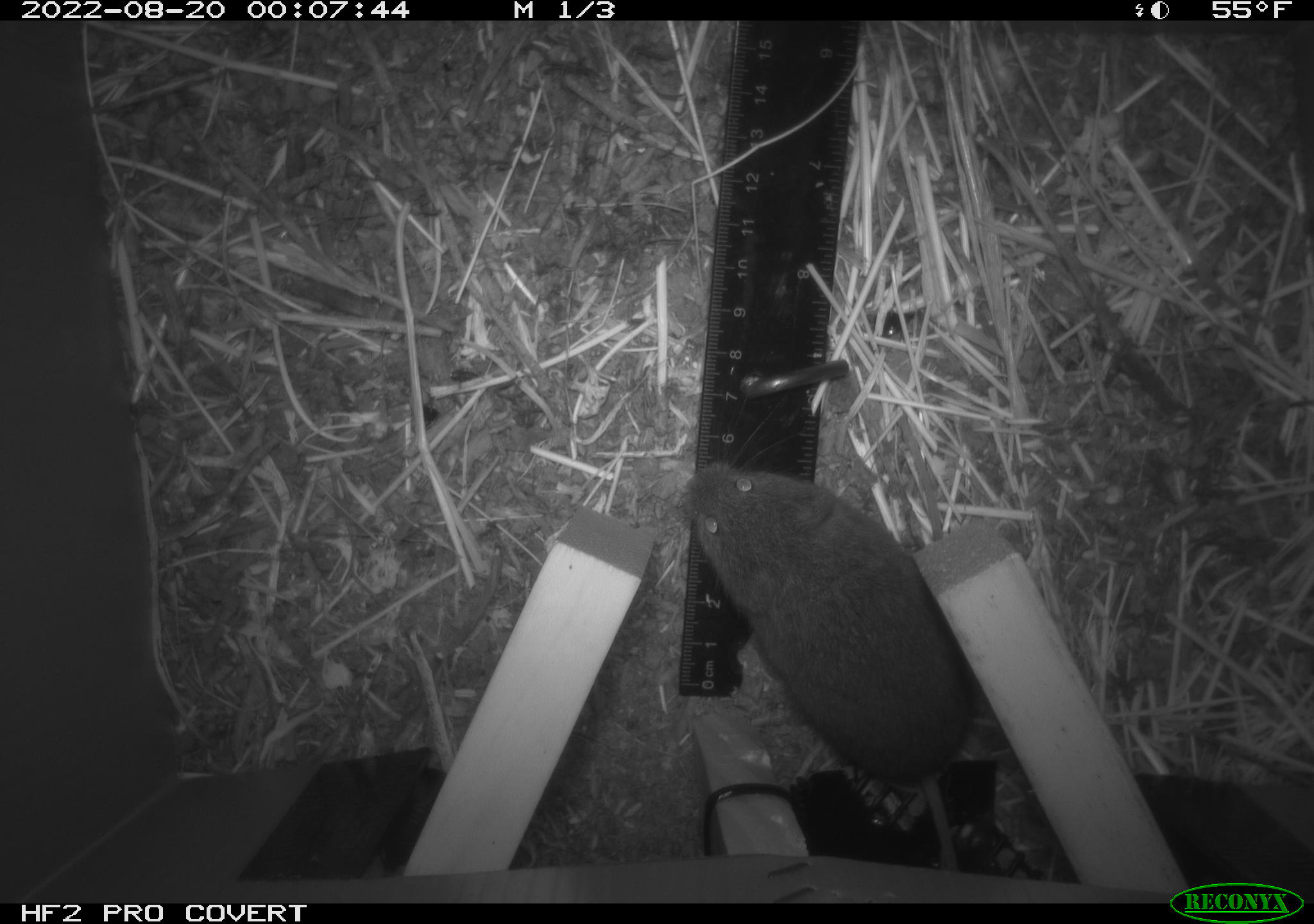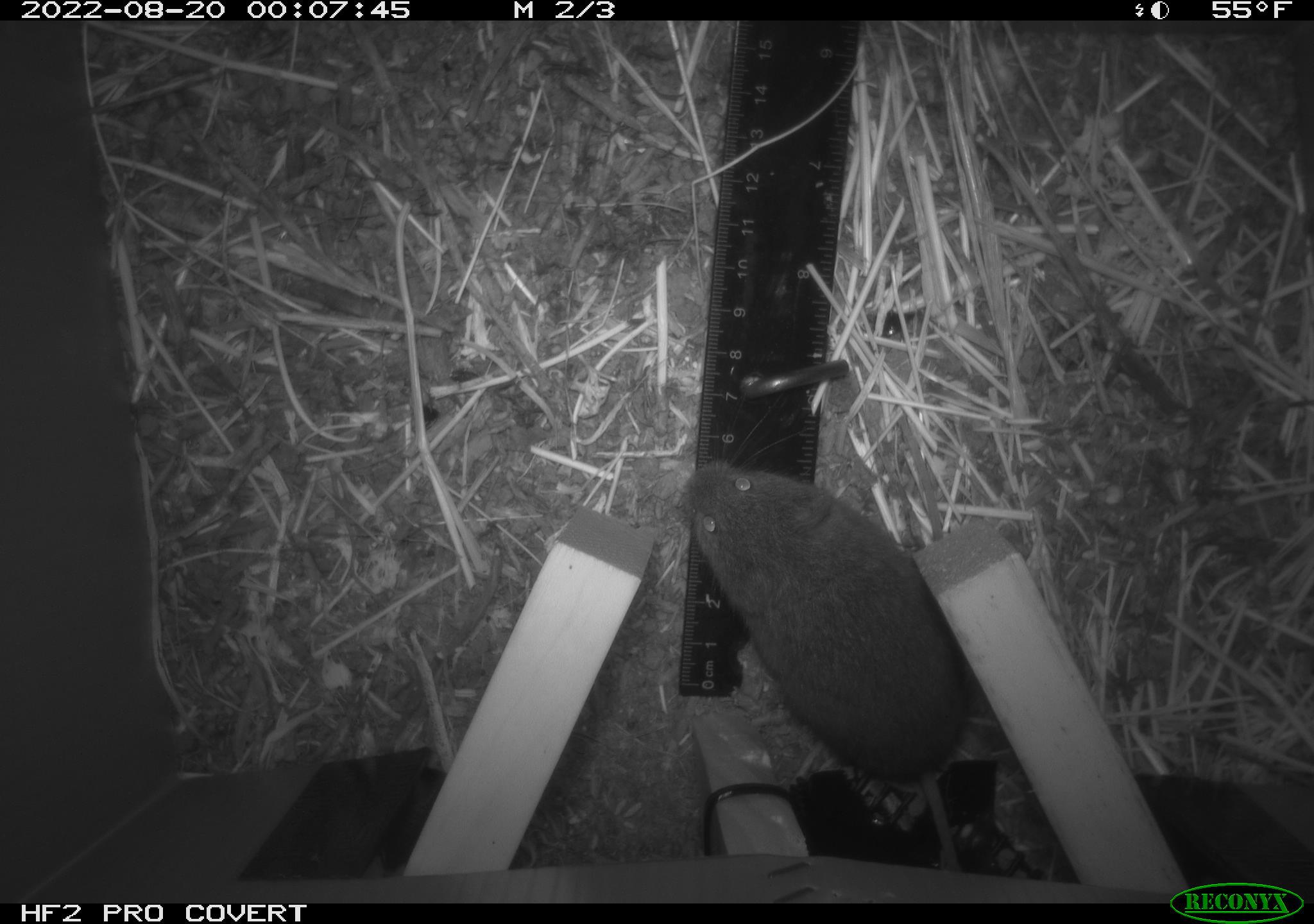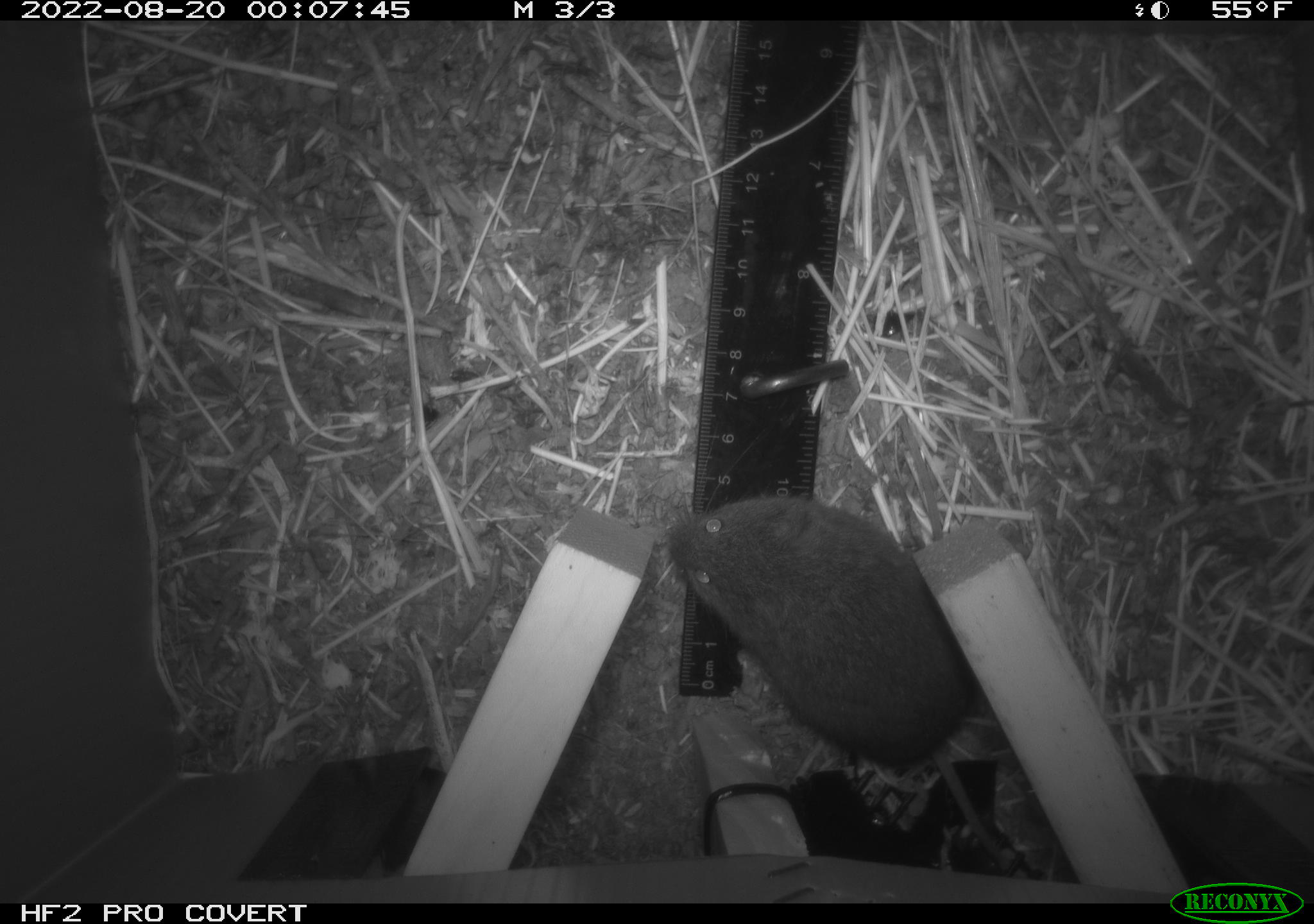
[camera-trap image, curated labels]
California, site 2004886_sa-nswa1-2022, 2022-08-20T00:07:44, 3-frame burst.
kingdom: Animalia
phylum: Chordata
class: Mammalia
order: Rodentia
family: Cricetidae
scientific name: Cricetidae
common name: hamsters, voles, lemmings, and allies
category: cricetidae family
Cricetidae family (hamsters, voles, lemmings, and allies) (Cricetidae).